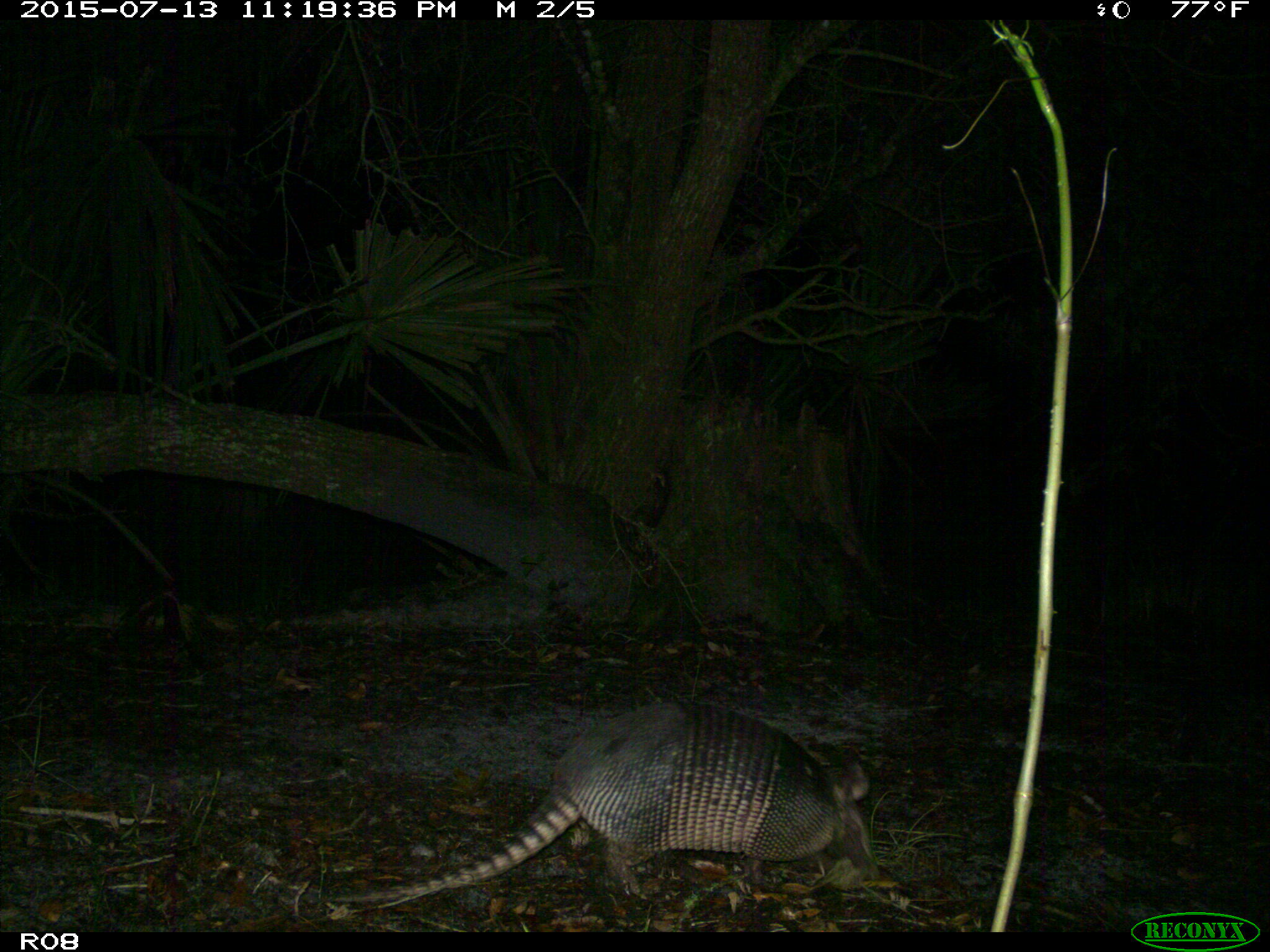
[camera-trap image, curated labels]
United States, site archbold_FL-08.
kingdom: Animalia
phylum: Chordata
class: Mammalia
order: Cingulata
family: Dasypodidae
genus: Dasypus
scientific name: Dasypus novemcinctus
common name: nine-banded armadillo